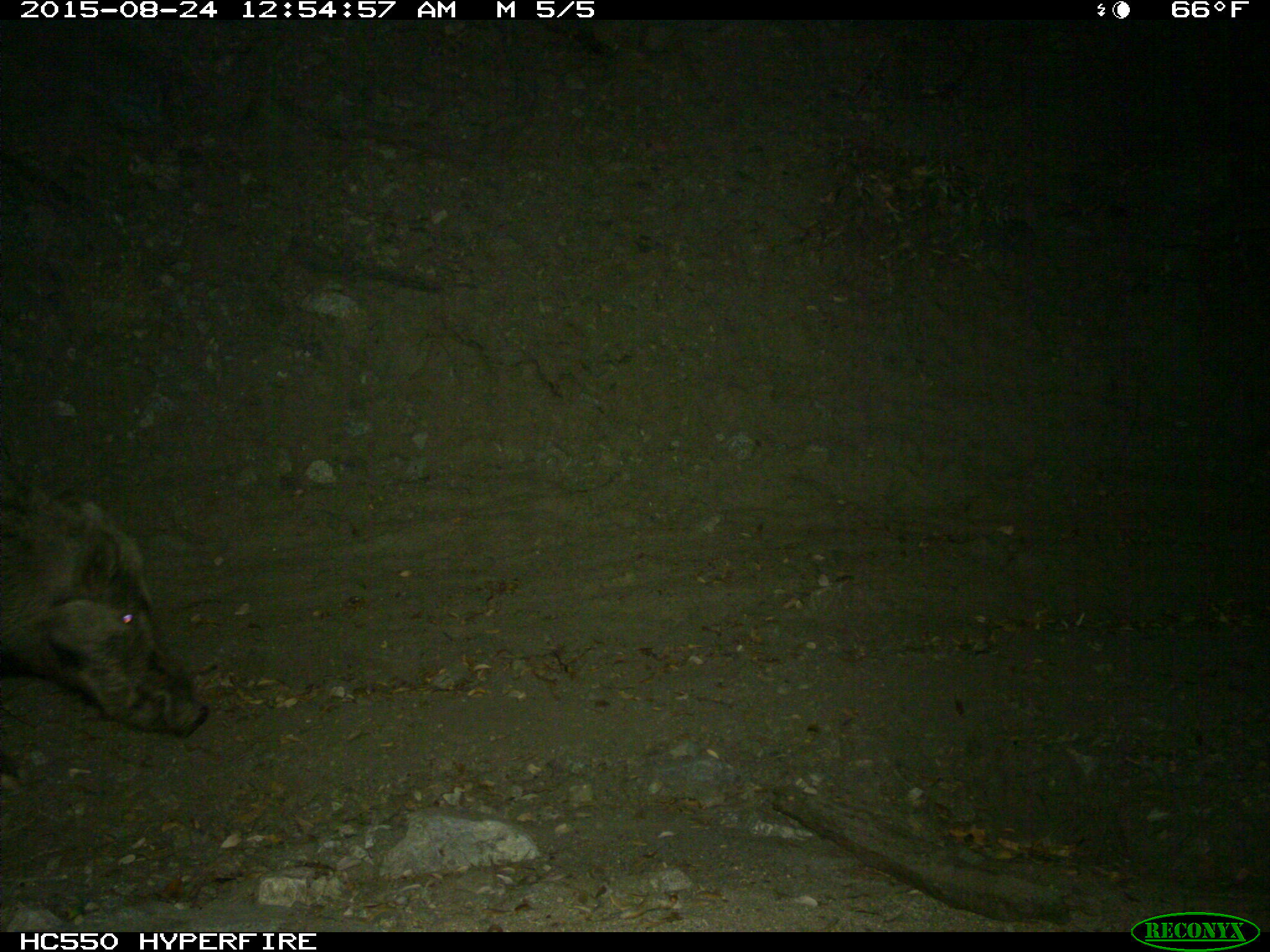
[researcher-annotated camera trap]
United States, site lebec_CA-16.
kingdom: Animalia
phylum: Chordata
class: Mammalia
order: Artiodactyla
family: Suidae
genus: Sus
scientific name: Sus scrofa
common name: wild boar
Sus scrofa (wild boar).